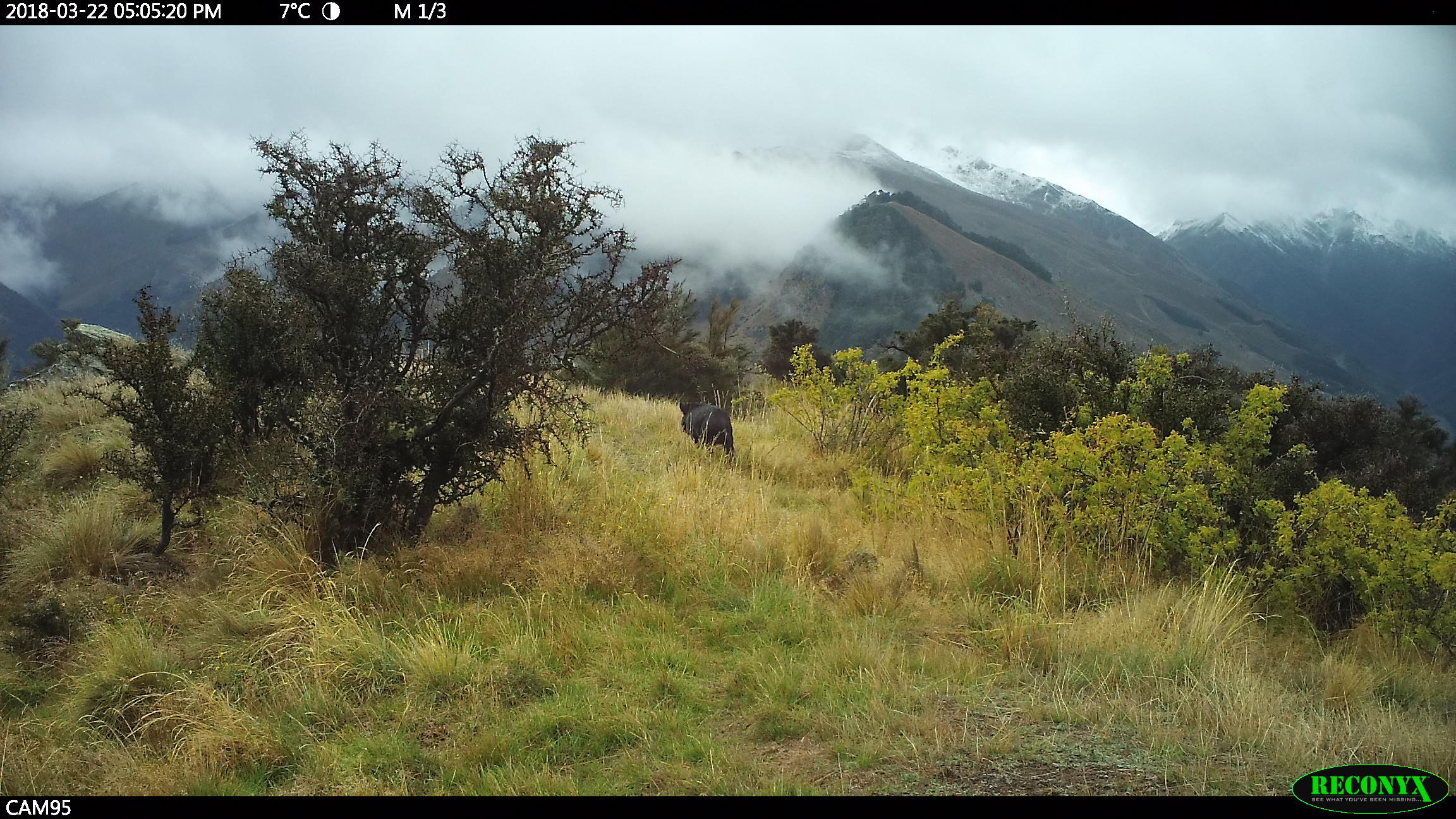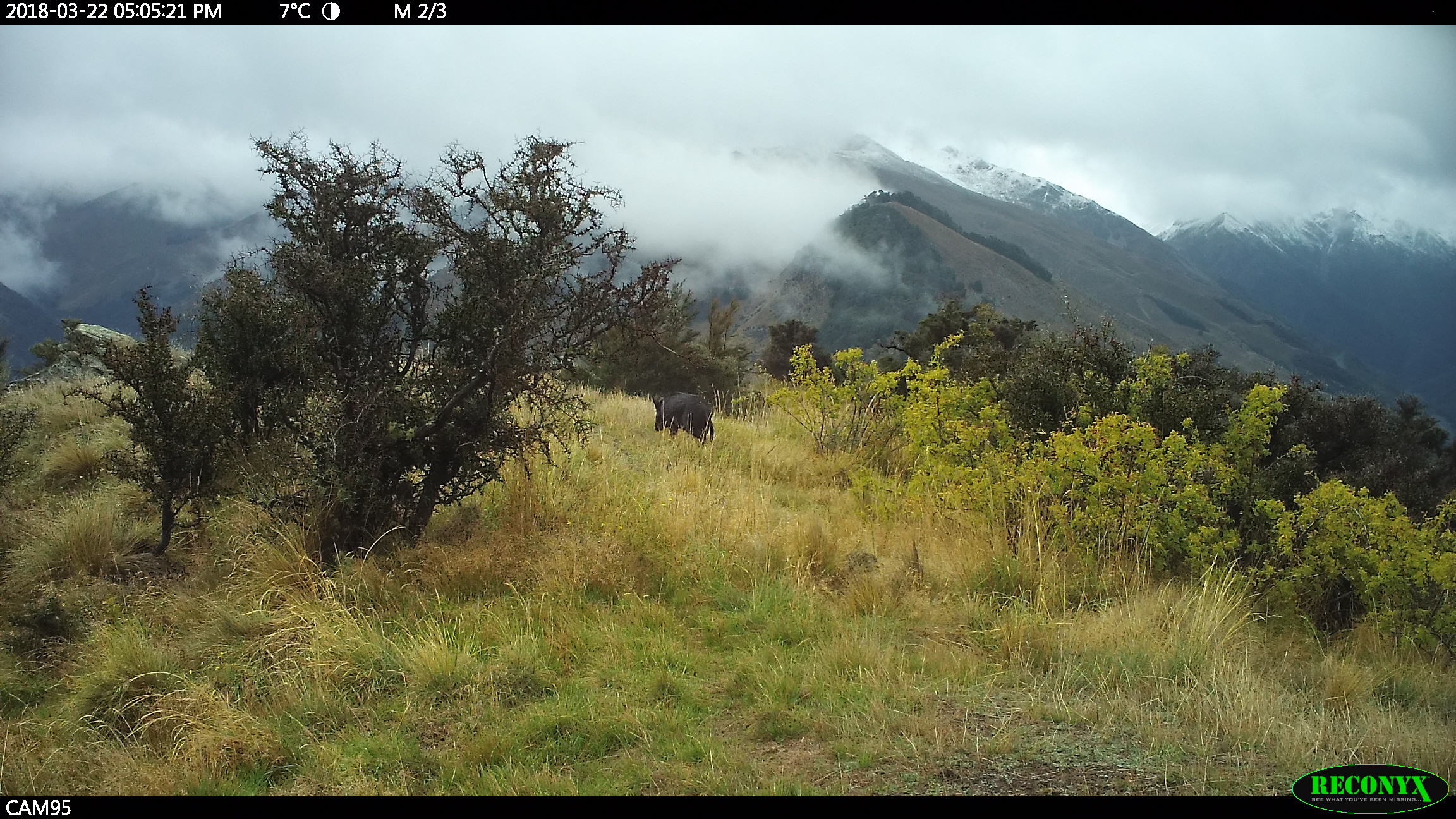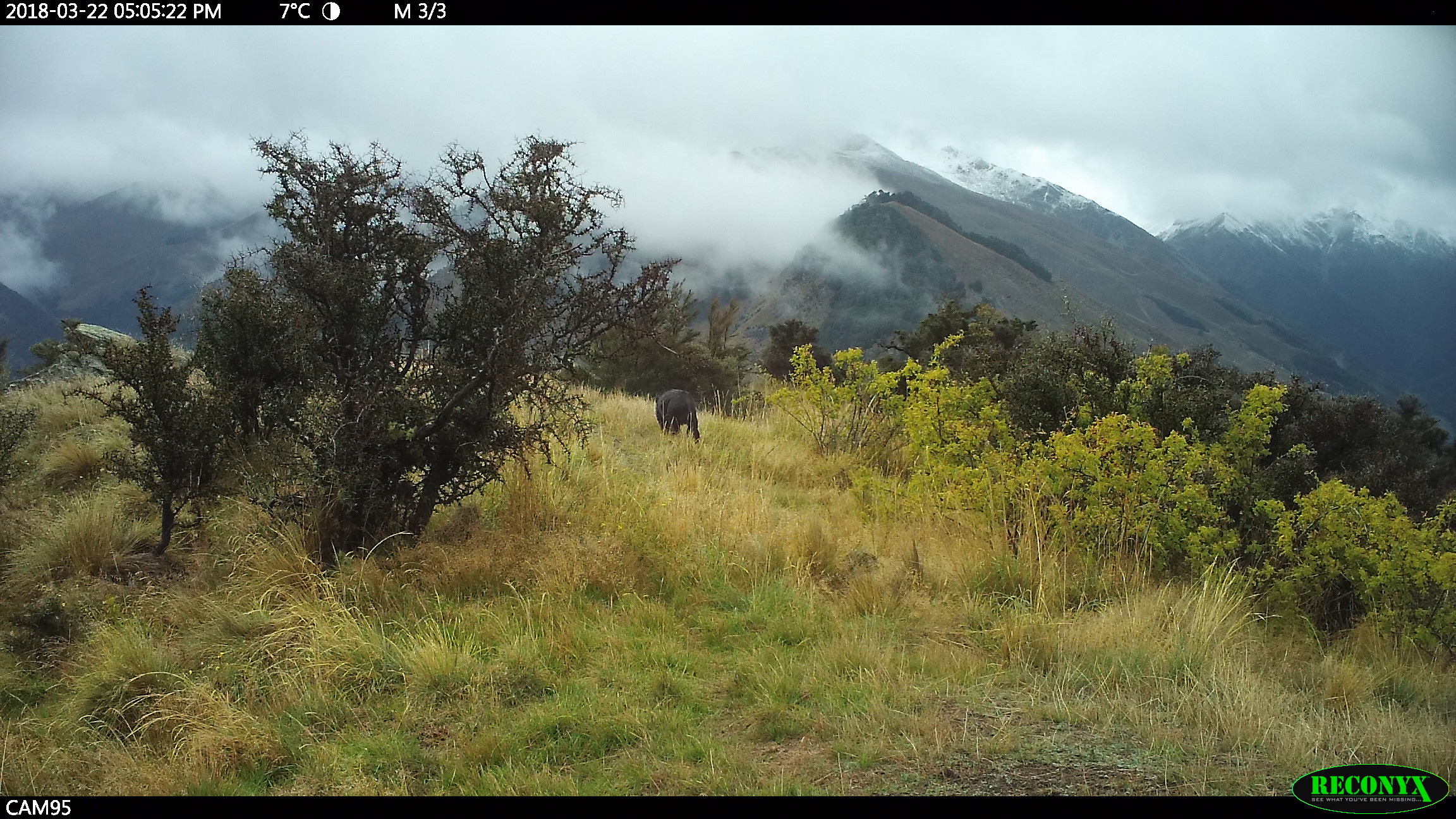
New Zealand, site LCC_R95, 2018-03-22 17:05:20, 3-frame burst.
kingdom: Animalia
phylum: Chordata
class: Mammalia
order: Artiodactyla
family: Suidae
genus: Sus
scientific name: Sus scrofa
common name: pig